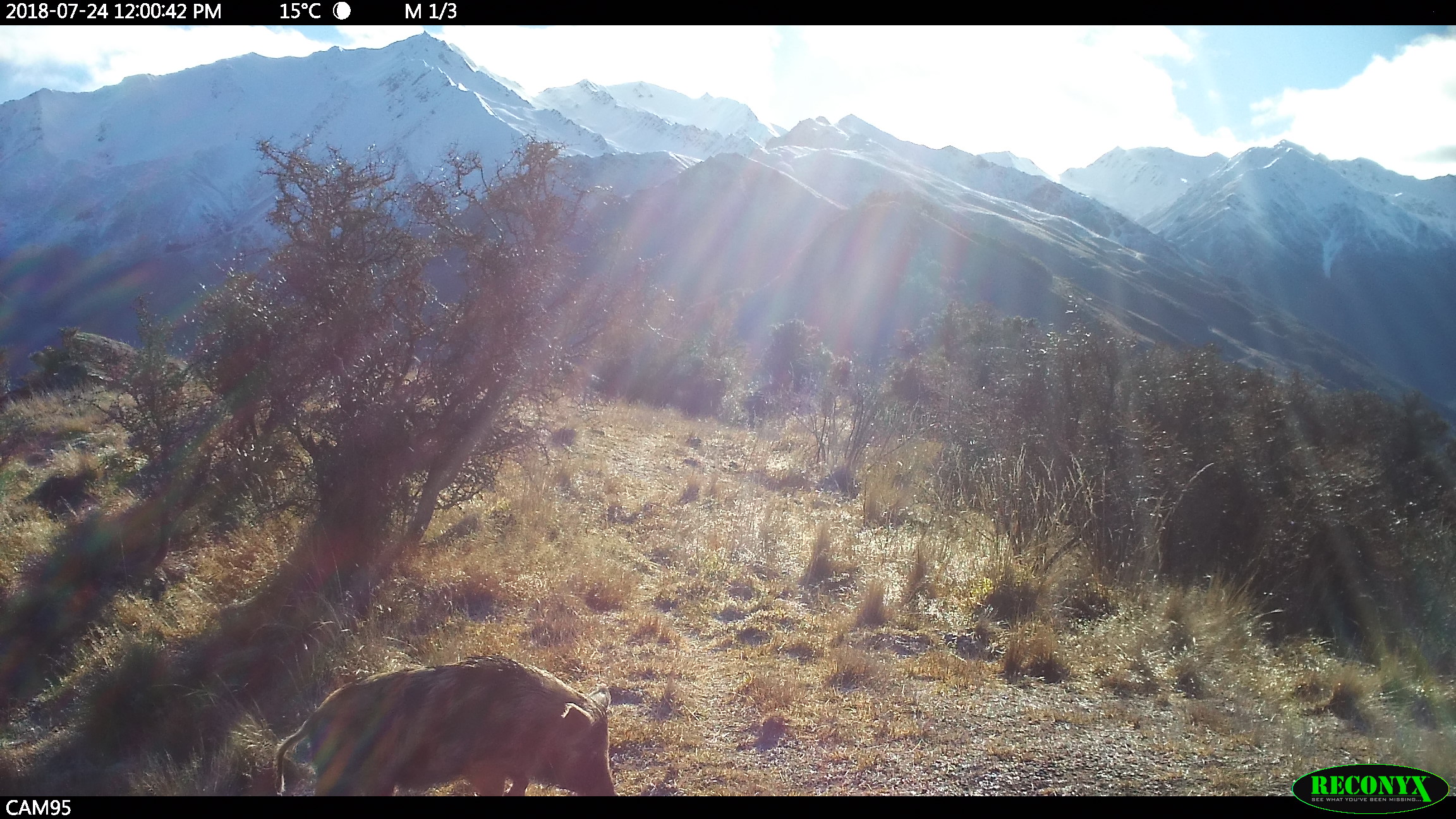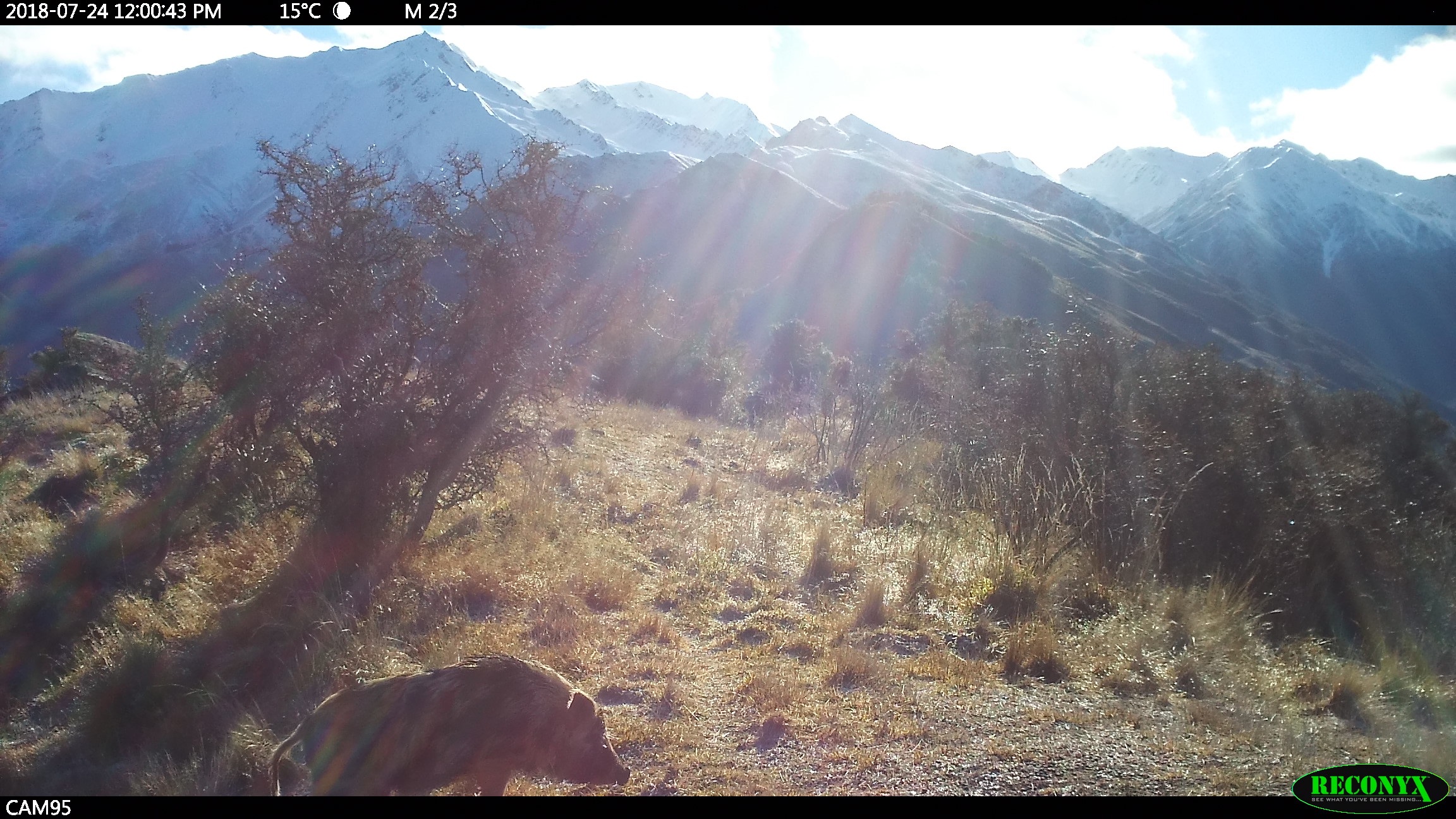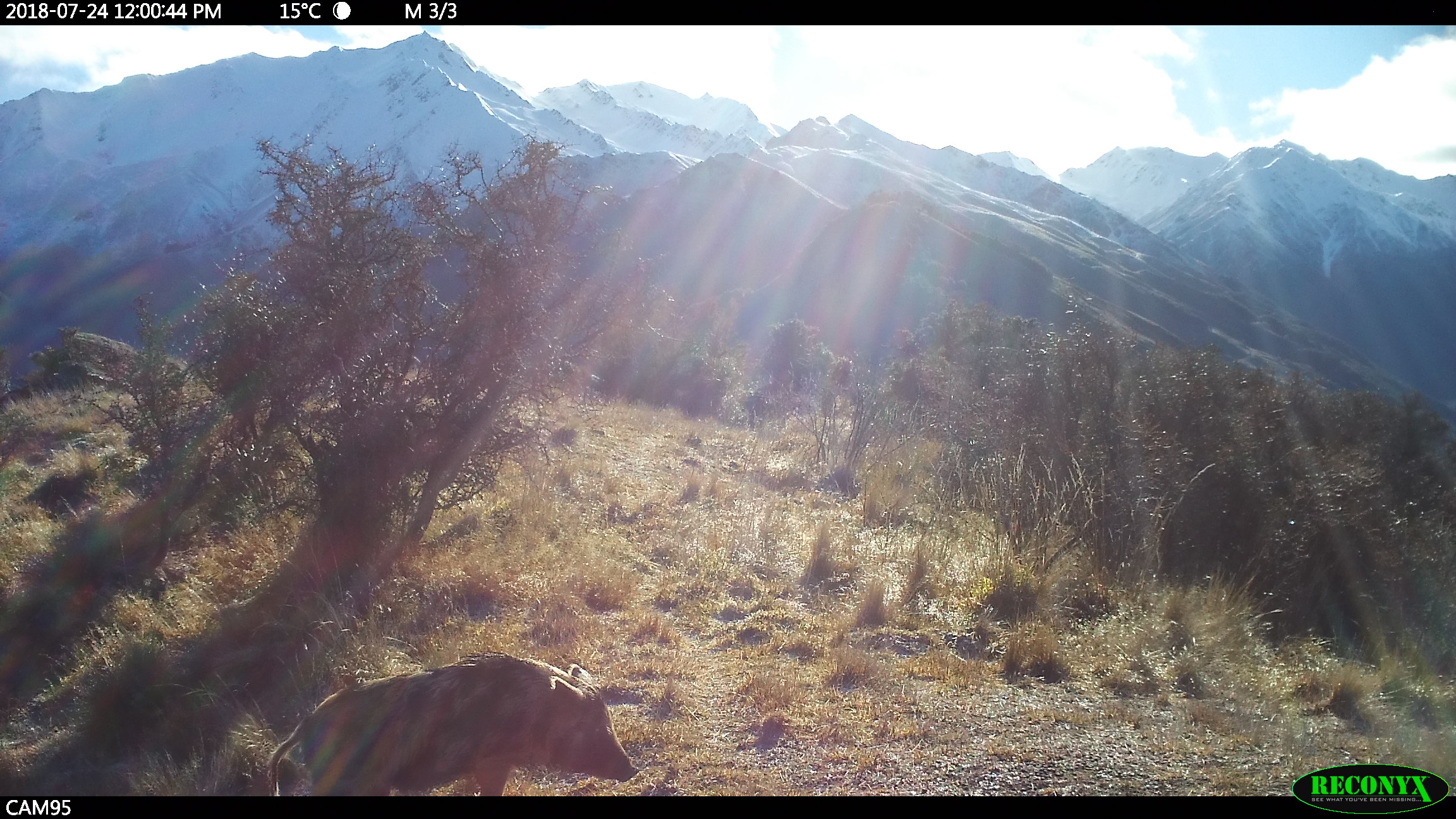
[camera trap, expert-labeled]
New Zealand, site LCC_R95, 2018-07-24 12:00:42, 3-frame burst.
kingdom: Animalia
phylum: Chordata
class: Mammalia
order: Artiodactyla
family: Suidae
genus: Sus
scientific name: Sus scrofa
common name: pig